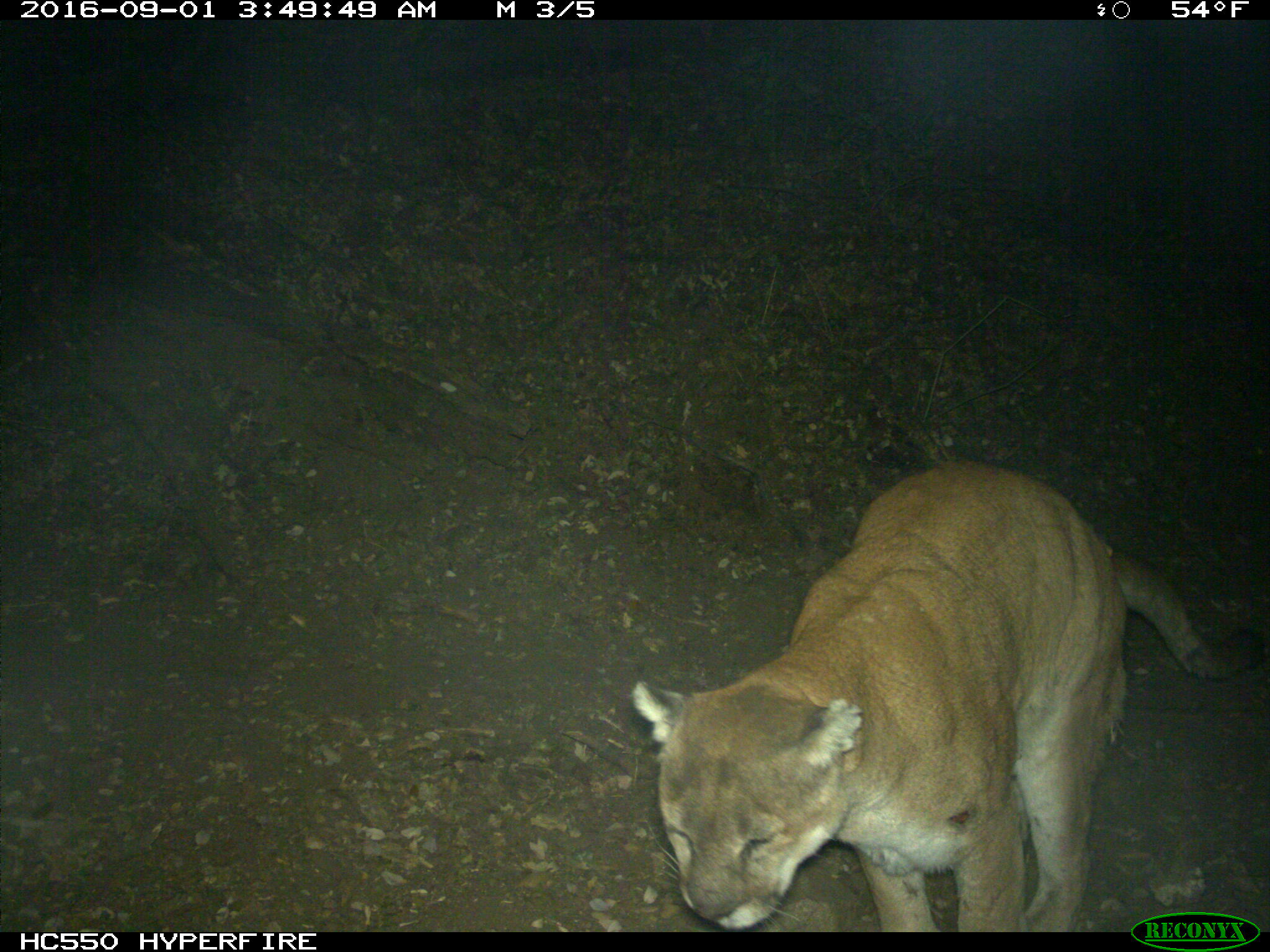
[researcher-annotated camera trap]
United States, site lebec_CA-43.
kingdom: Animalia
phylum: Chordata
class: Mammalia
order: Carnivora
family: Felidae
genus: Puma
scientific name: Puma concolor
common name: mountain lion